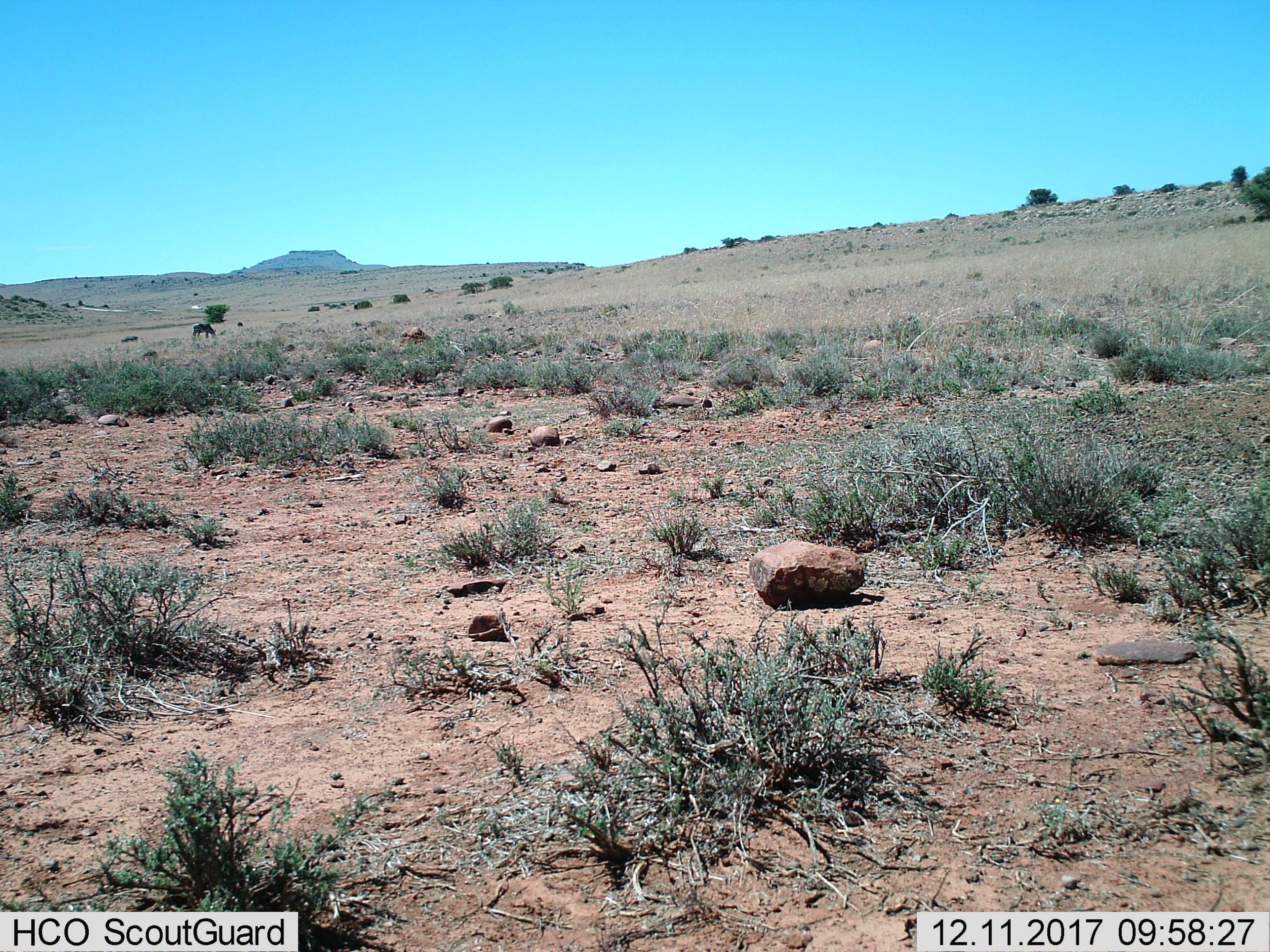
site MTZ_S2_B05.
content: unidentified animal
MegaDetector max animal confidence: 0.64